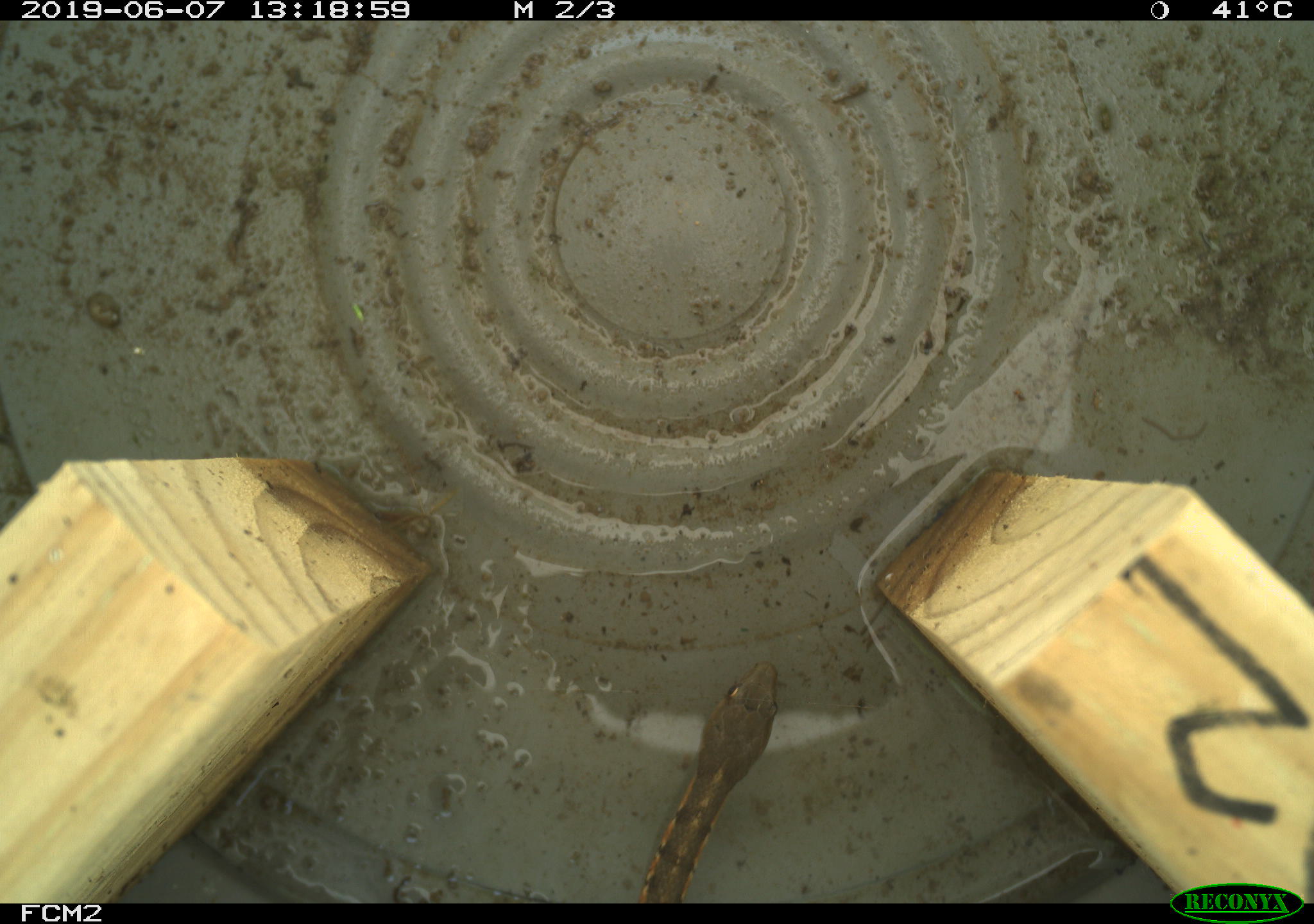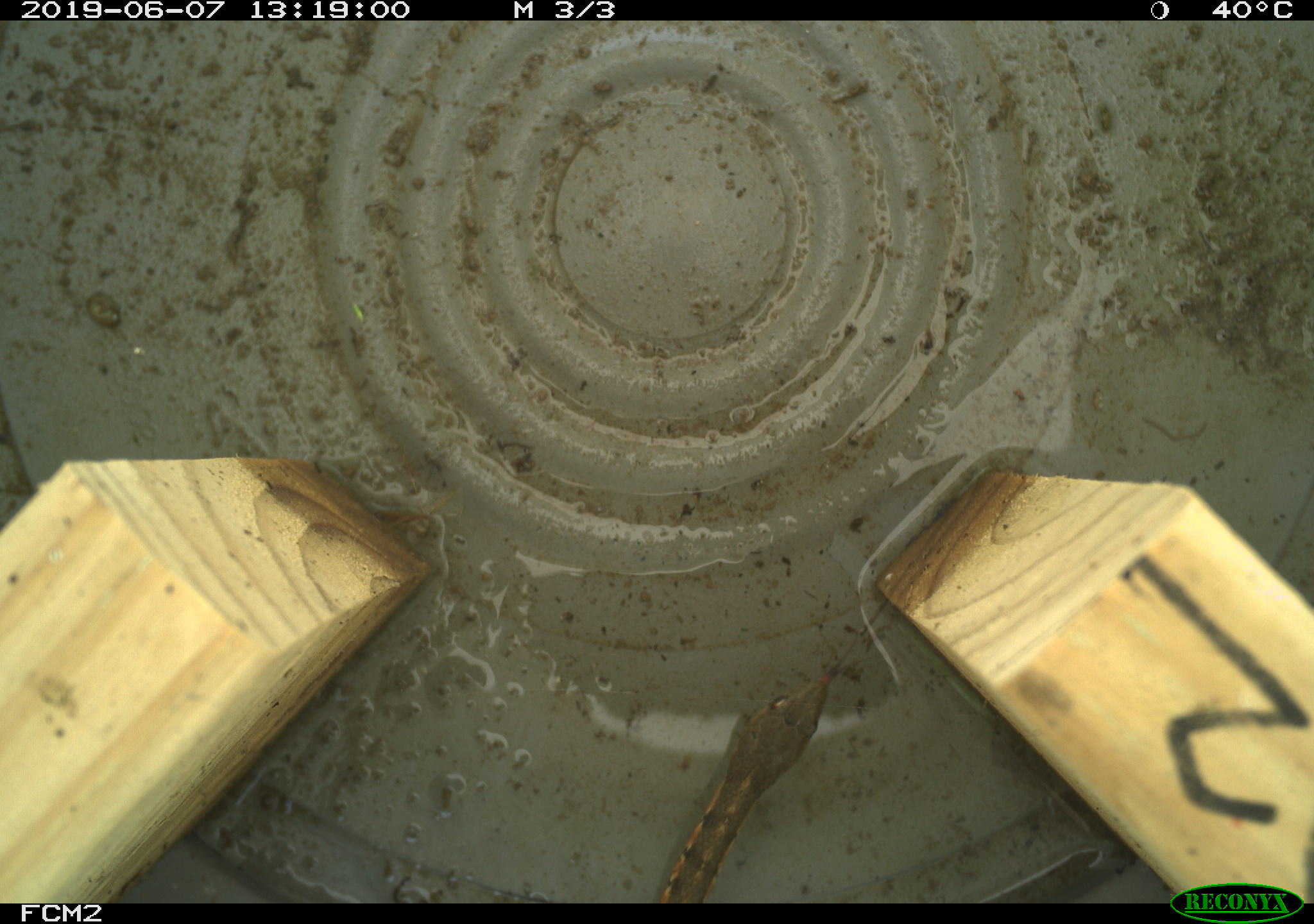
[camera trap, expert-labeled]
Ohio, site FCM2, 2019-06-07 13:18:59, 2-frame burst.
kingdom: Animalia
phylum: Chordata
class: Reptilia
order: Squamata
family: Colubridae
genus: Thamnophis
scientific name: Thamnophis sirtalis sirtalis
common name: eastern gartersnake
Eastern gartersnake (Thamnophis sirtalis sirtalis).